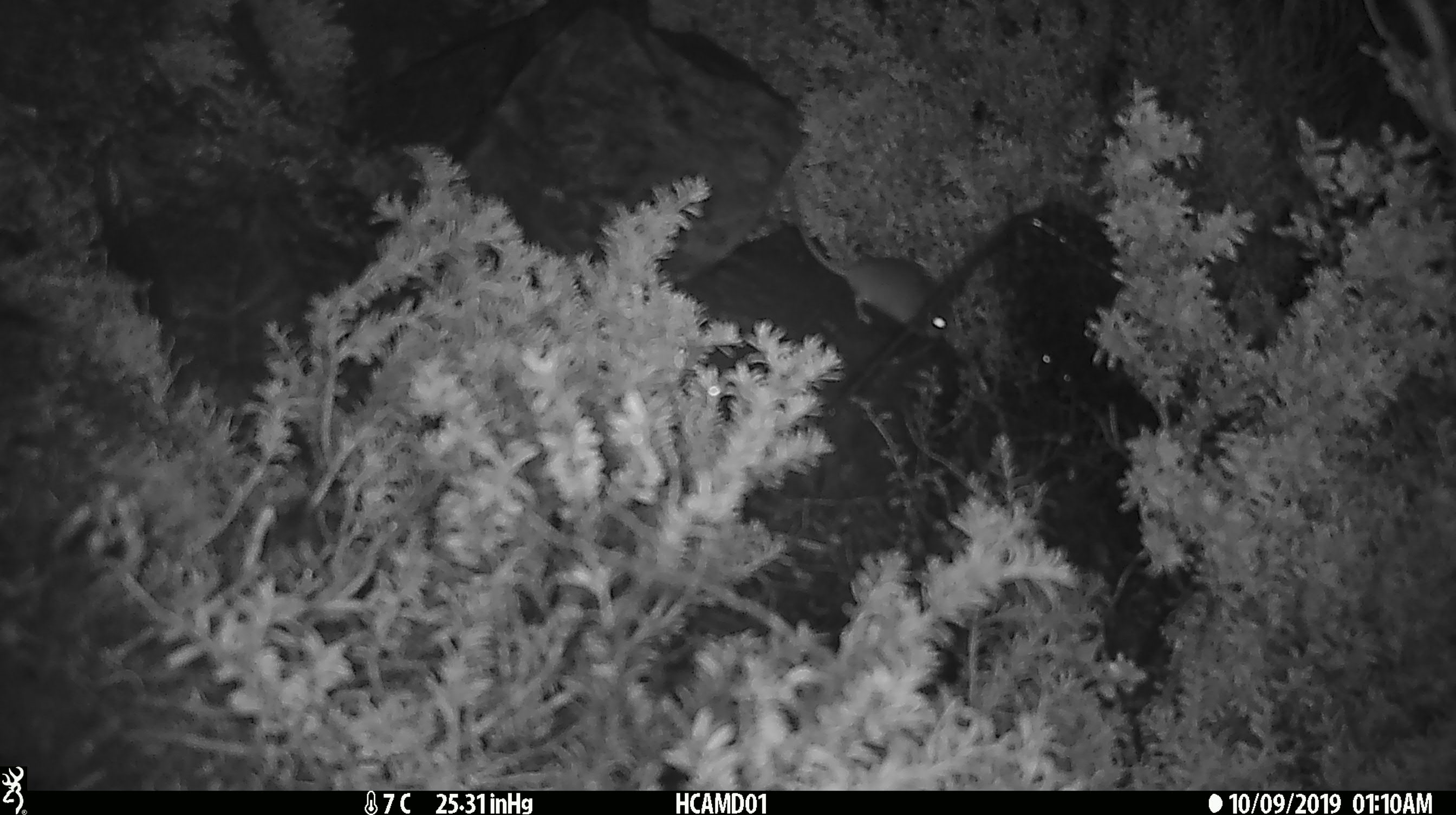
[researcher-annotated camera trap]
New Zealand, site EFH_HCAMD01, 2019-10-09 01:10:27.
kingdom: Animalia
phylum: Chordata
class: Mammalia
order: Rodentia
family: Muridae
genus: Mus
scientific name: Mus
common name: mouse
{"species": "mouse (Mus)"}